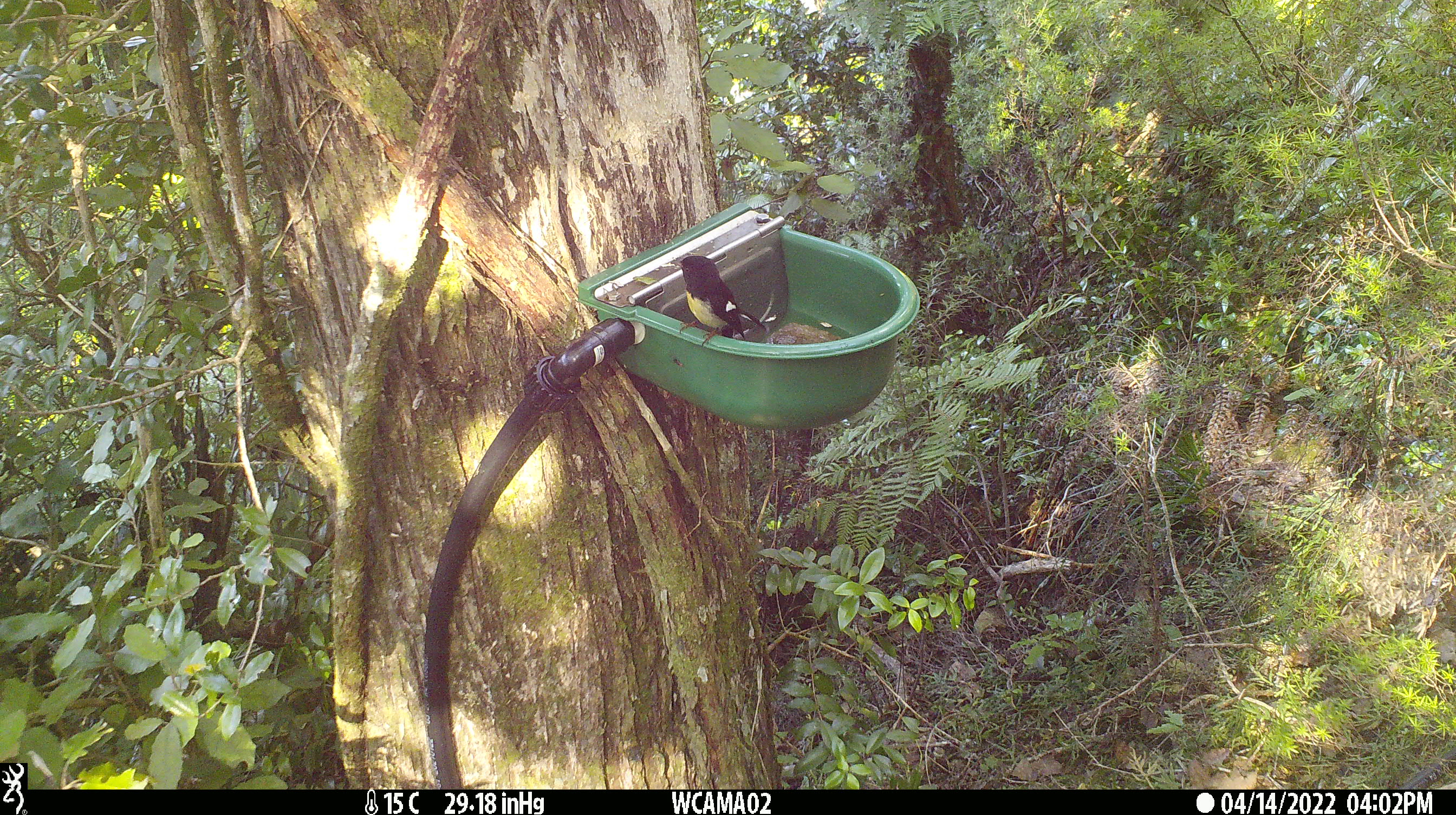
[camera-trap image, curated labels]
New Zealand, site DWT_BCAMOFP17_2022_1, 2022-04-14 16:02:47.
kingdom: Animalia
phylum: Chordata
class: Aves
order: Passeriformes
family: Petroicidae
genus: Petroica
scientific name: Petroica macrocephala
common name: tomtit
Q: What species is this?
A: Tomtit (Petroica macrocephala).